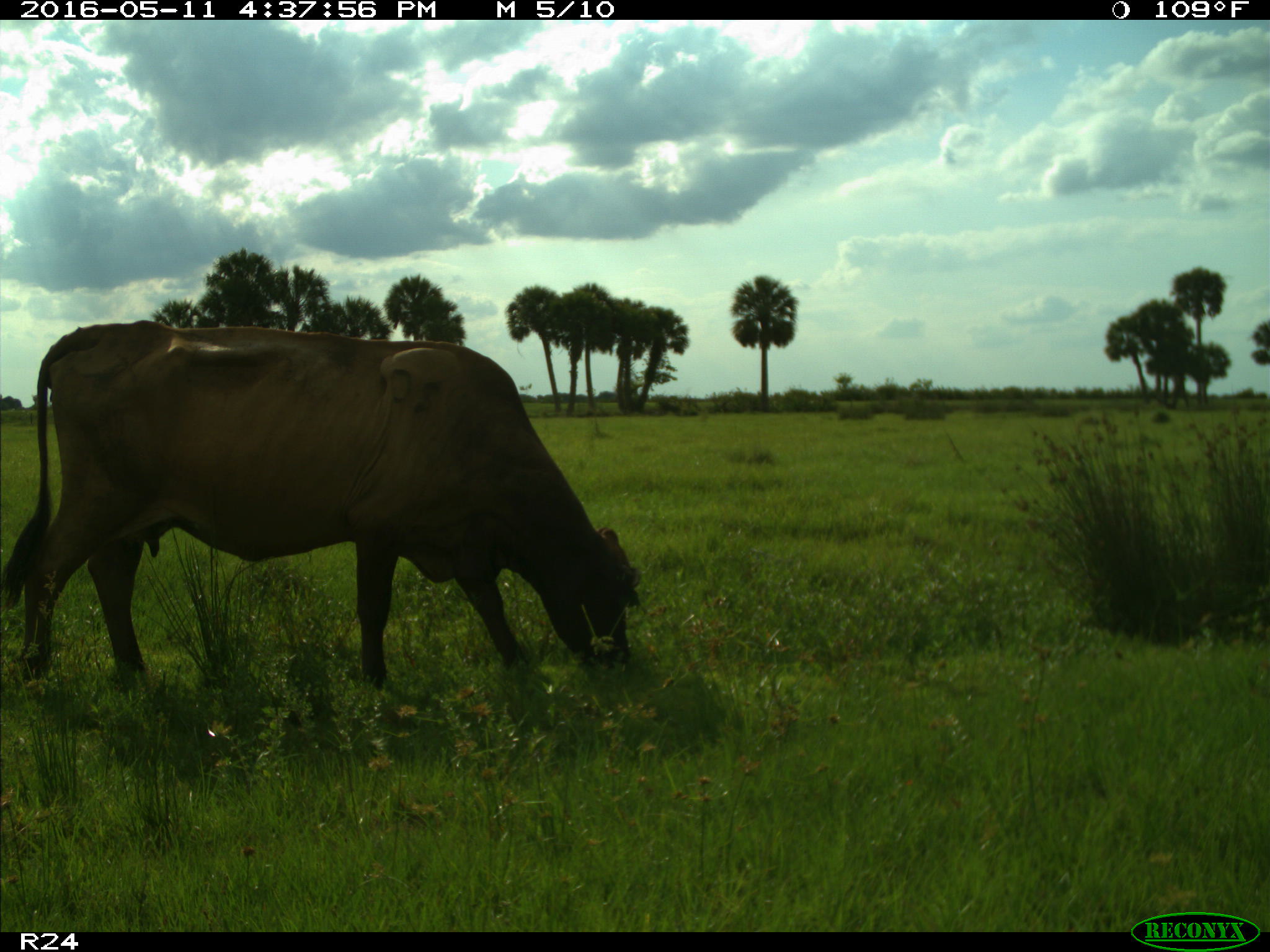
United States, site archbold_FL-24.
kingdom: Animalia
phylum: Chordata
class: Mammalia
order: Artiodactyla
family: Bovidae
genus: Bos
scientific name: Bos taurus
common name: domestic cow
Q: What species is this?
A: Bos taurus (domestic cow).